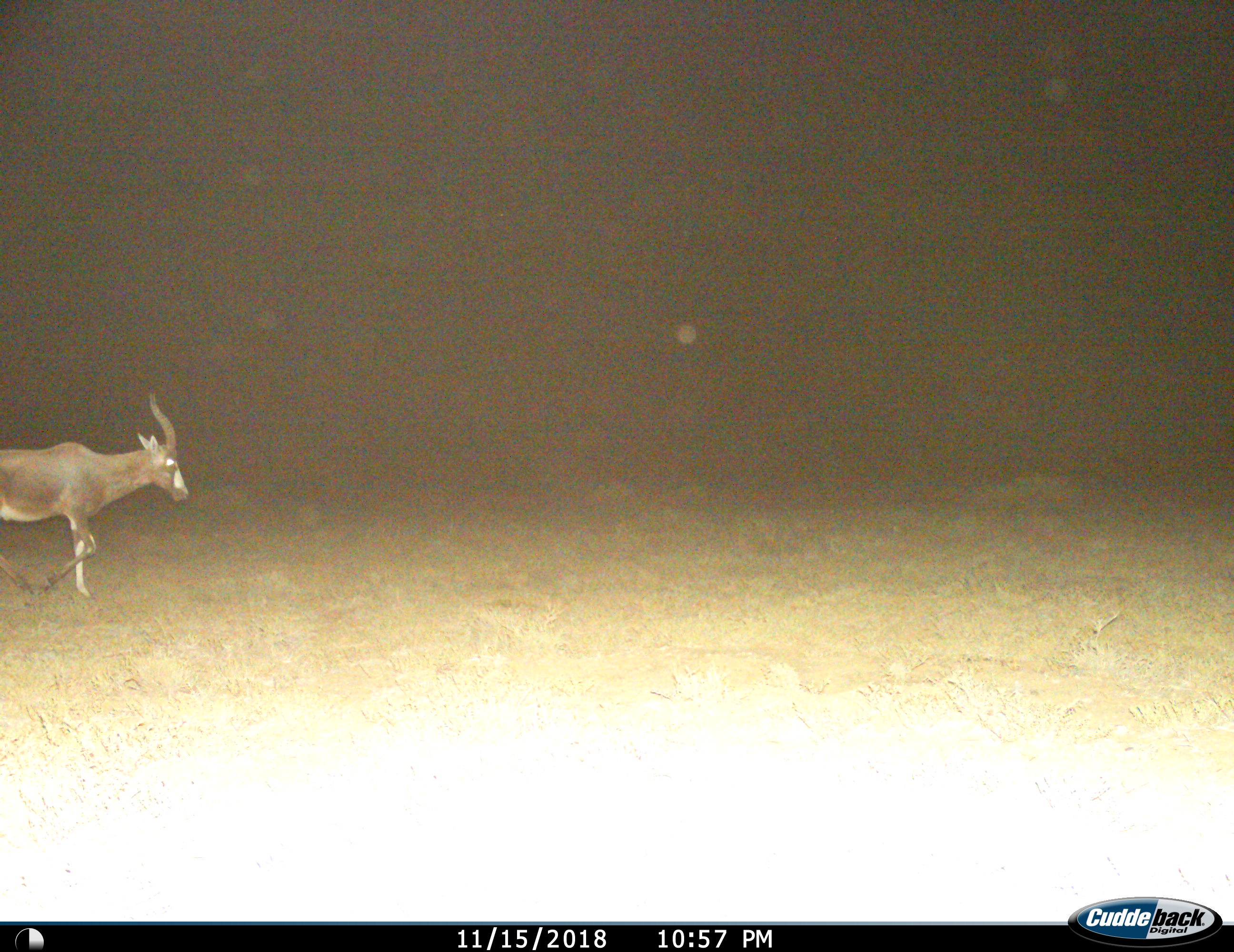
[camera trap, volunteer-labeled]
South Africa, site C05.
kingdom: Animalia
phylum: Chordata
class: Mammalia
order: Artiodactyla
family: Bovidae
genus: Damaliscus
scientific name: Damaliscus pygargus phillipsi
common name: blesbok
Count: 1.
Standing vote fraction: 12%.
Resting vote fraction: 0%.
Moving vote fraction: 88%.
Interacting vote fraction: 0%.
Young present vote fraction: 0%.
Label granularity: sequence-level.